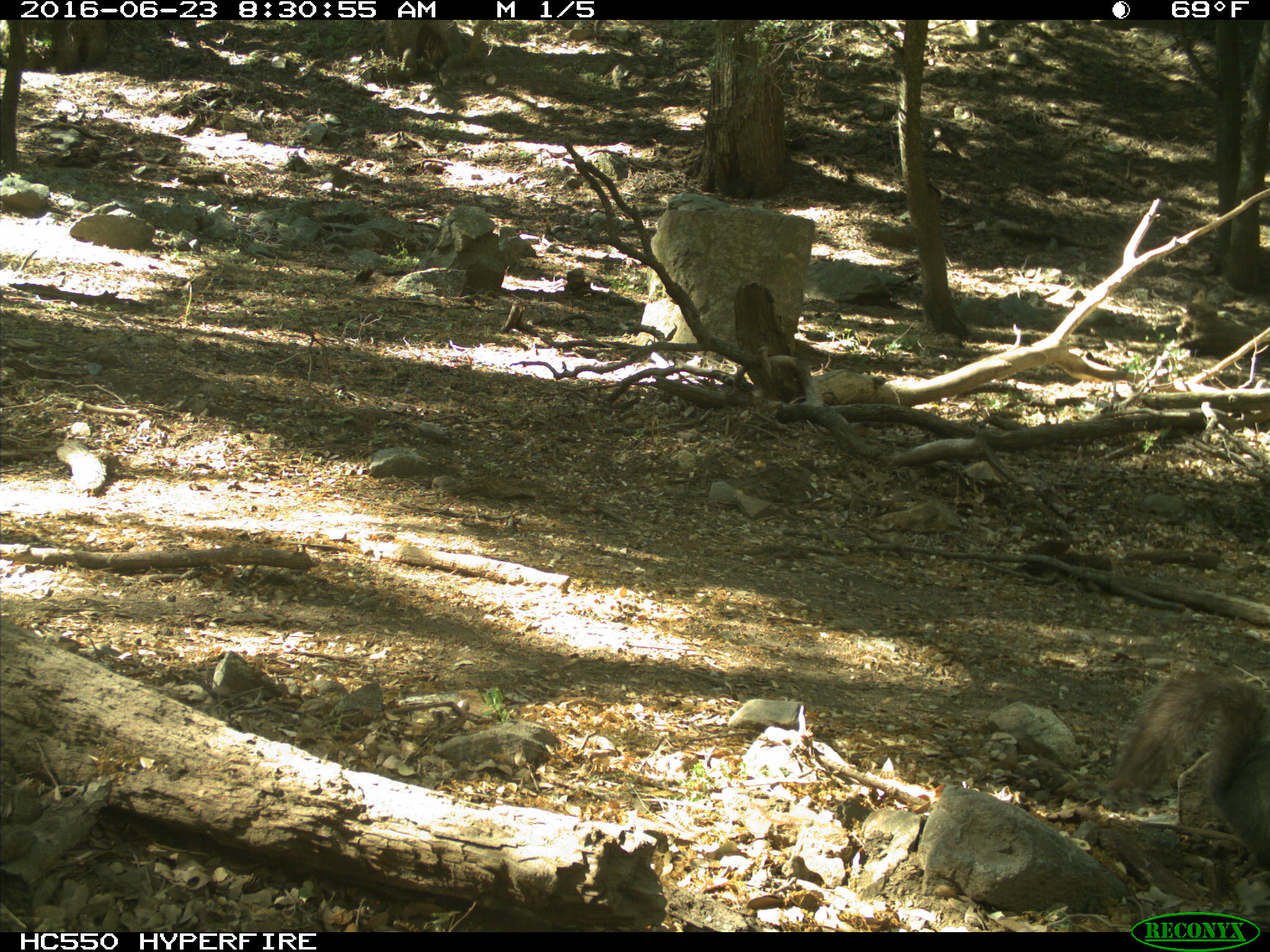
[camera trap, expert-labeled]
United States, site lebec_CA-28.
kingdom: Animalia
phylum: Chordata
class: Mammalia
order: Rodentia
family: Sciuridae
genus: Sciurus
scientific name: Sciurus carolinensis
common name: eastern gray squirrel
Sciurus carolinensis (eastern gray squirrel).